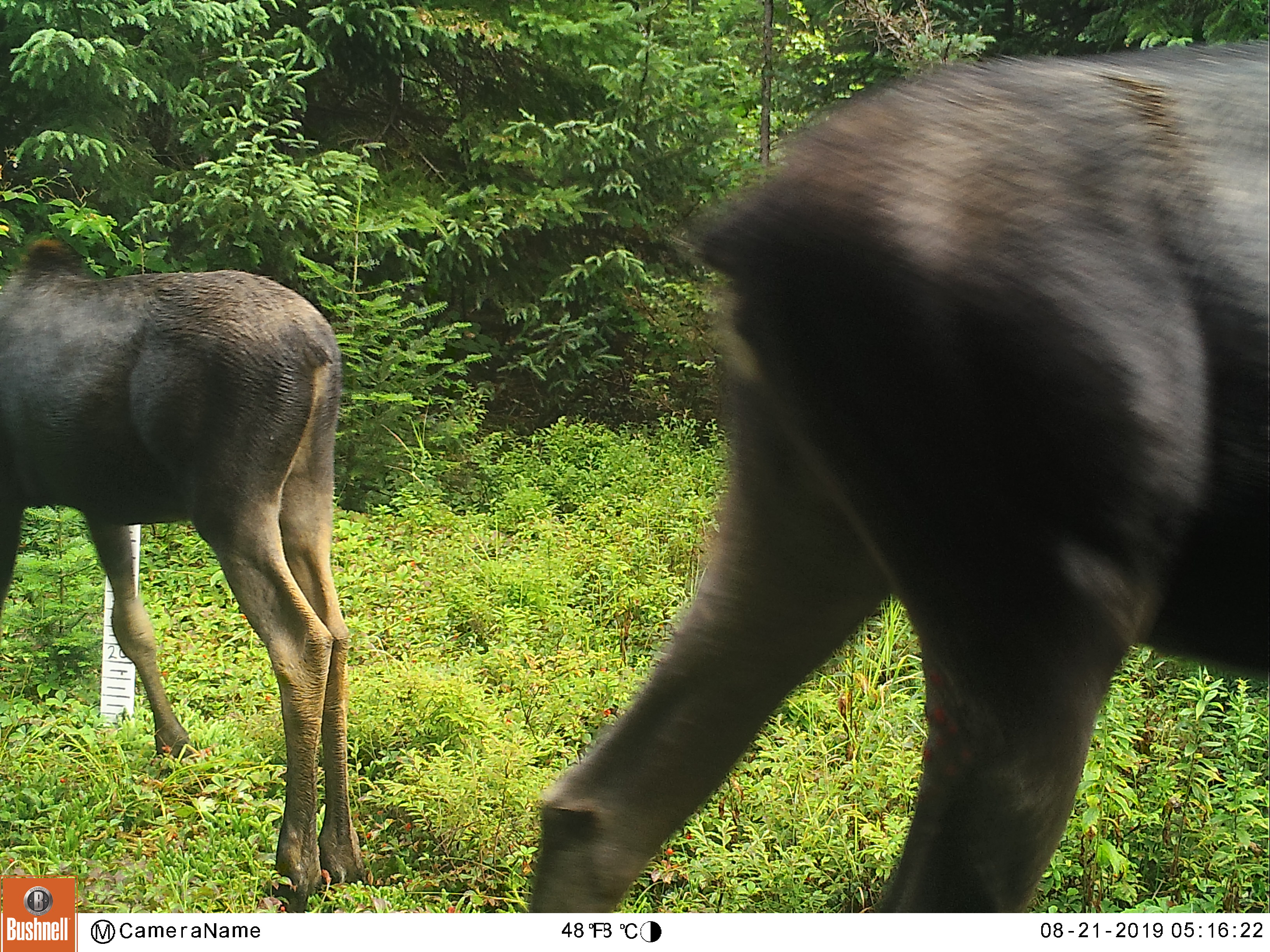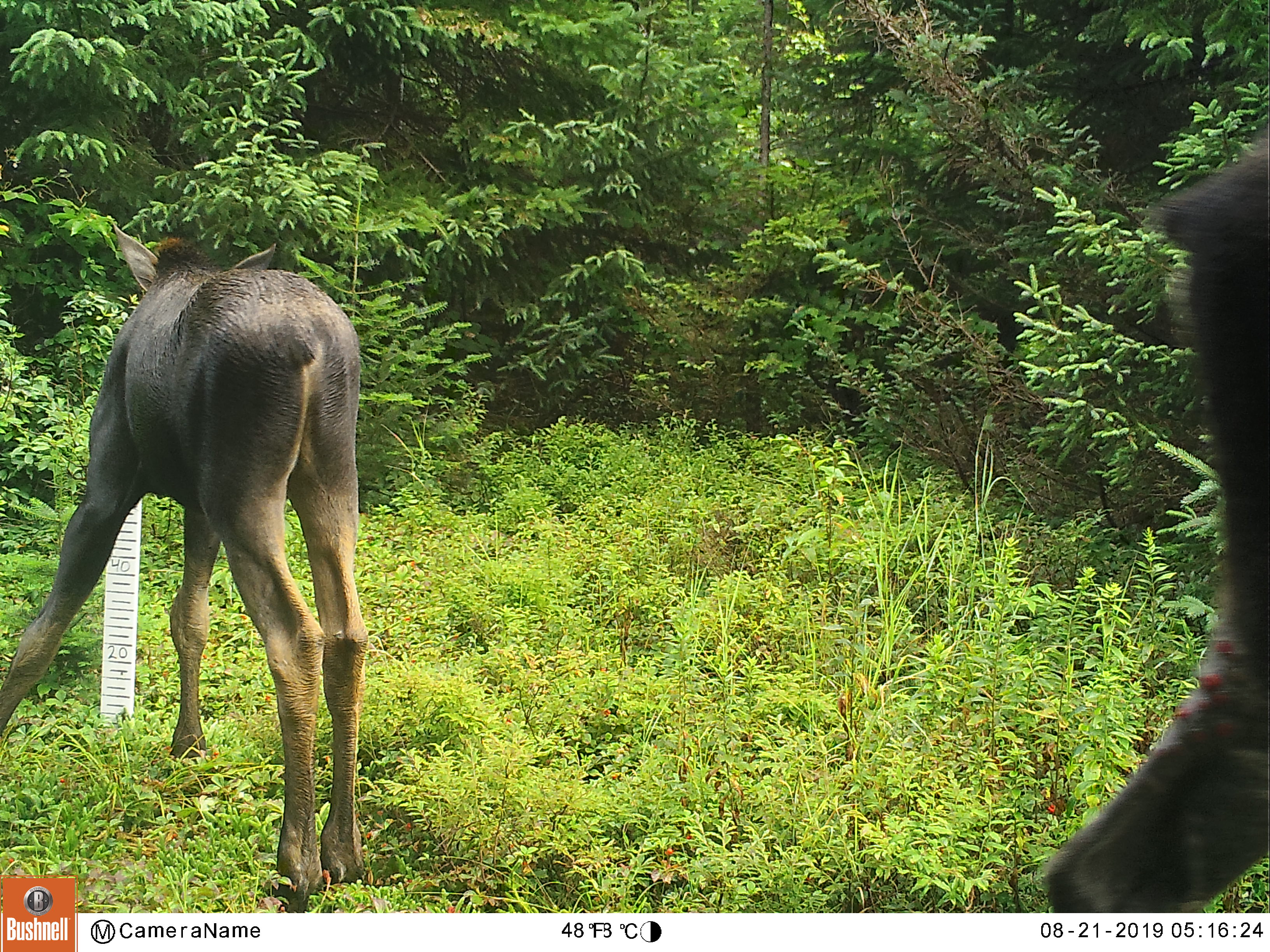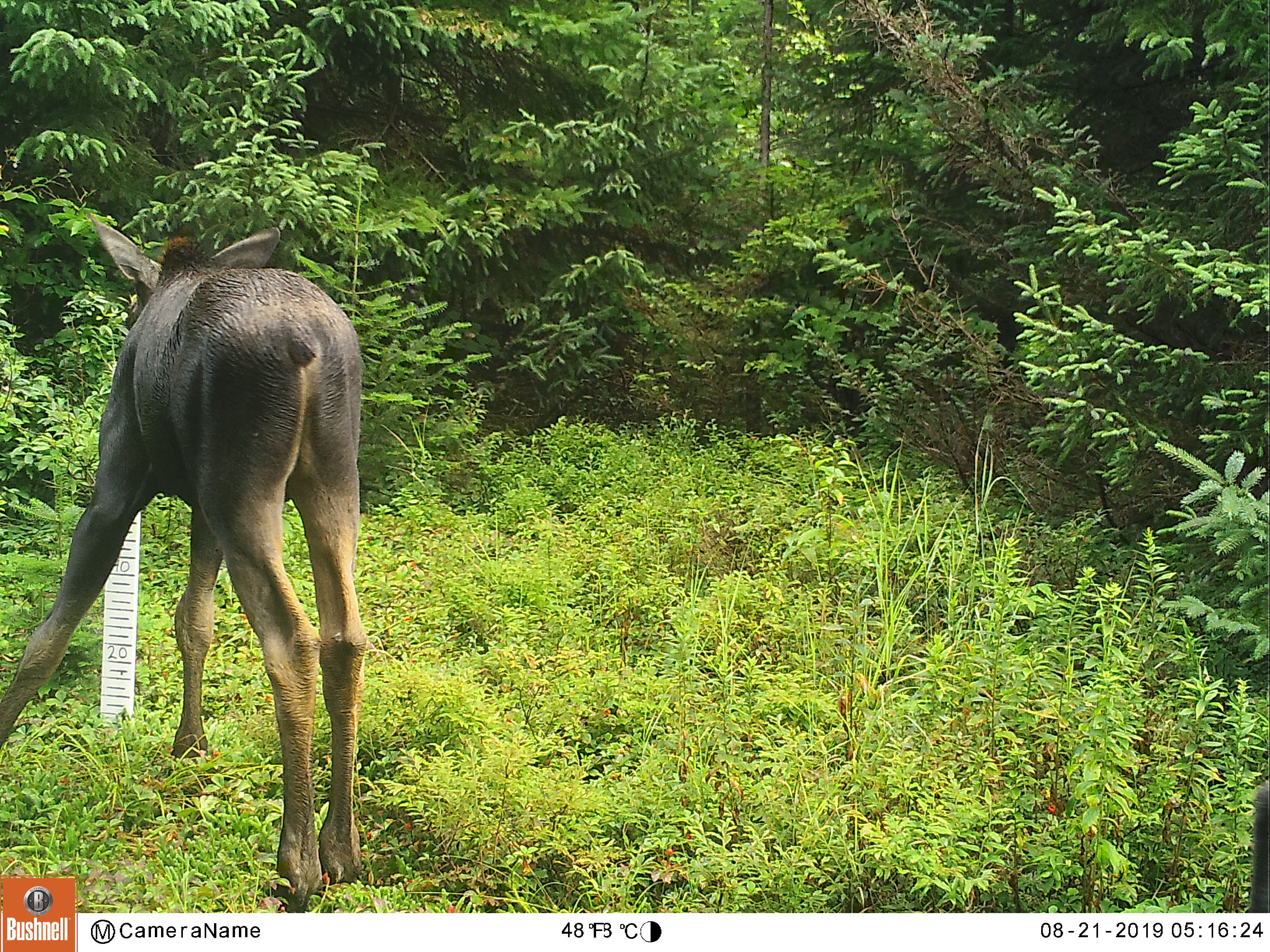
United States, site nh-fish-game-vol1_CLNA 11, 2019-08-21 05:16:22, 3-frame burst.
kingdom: Animalia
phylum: Chordata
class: Mammalia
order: Artiodactyla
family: Cervidae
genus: Alces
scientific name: Alces alces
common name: moose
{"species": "moose (Alces alces)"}